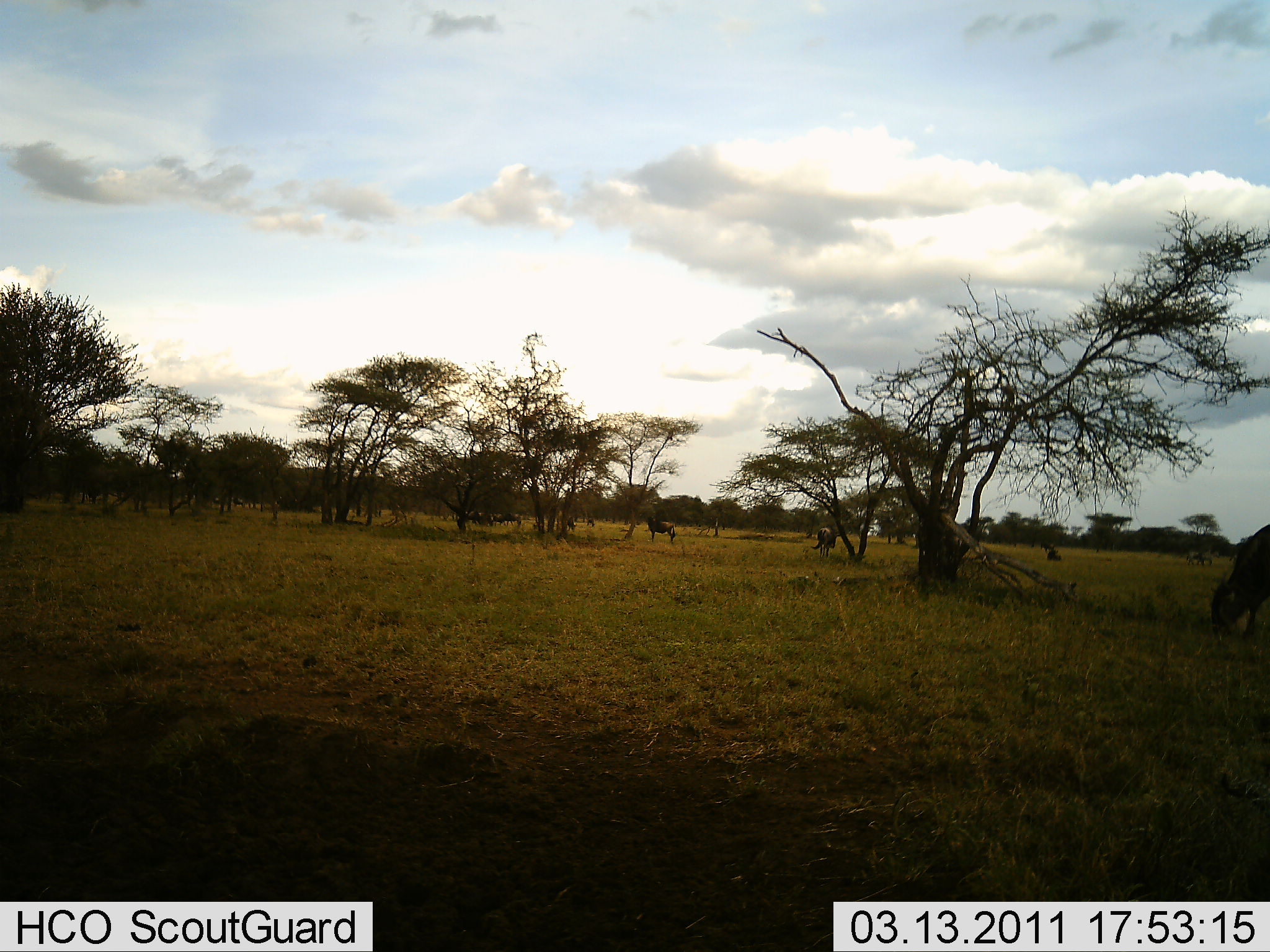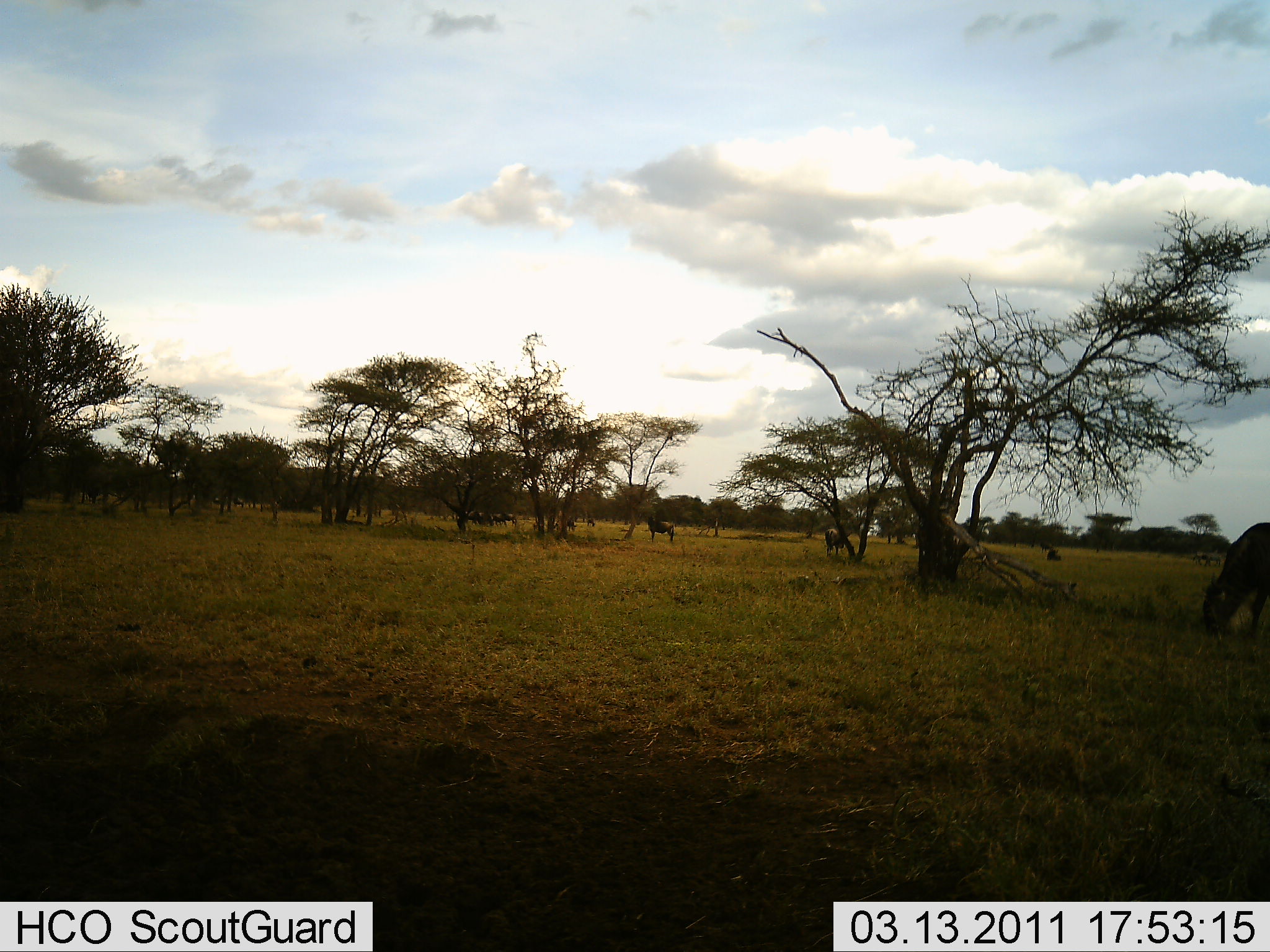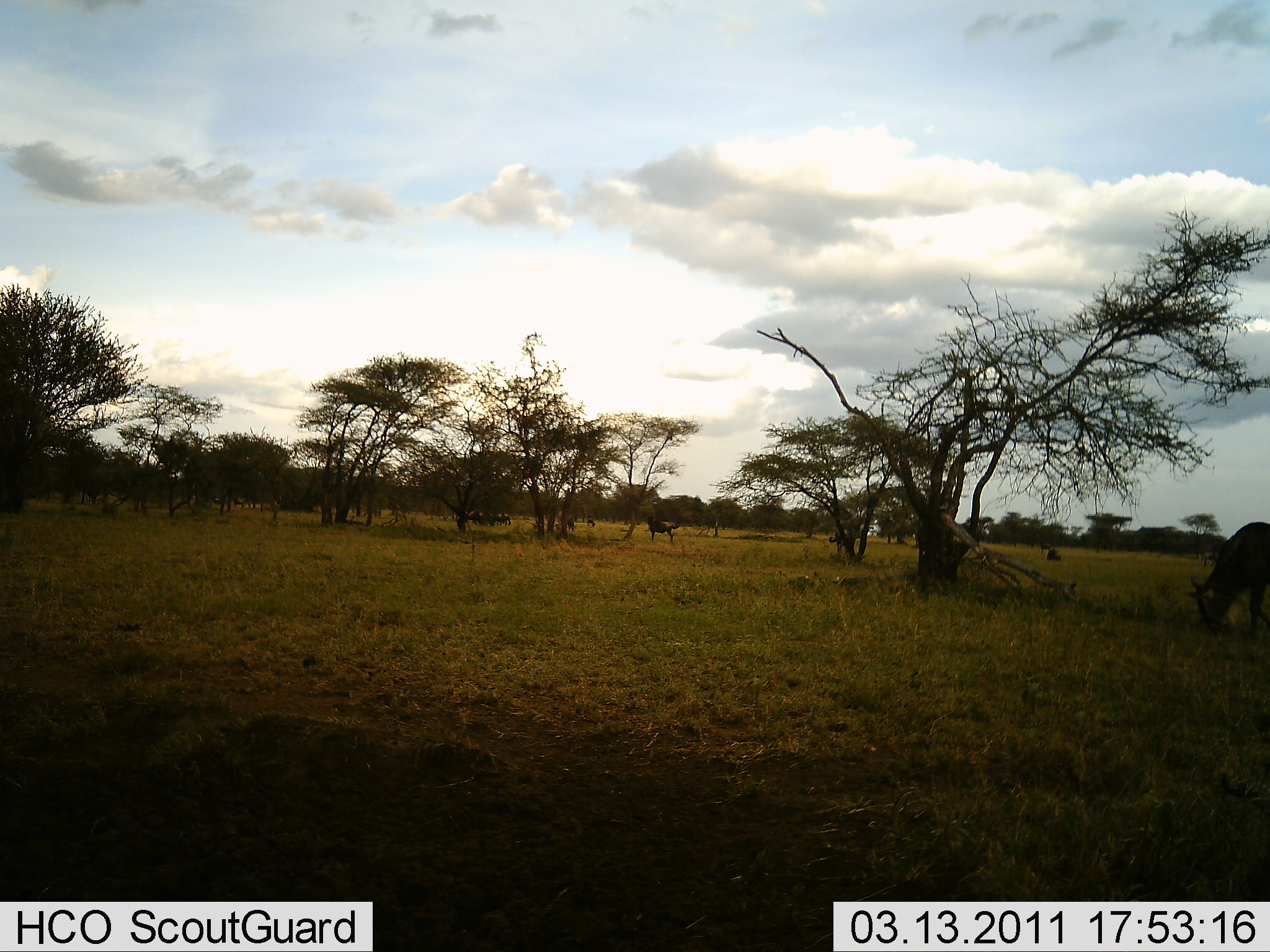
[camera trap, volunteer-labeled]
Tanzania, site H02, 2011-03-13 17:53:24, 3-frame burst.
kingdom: Animalia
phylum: Chordata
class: Mammalia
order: Artiodactyla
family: Bovidae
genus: Connochaetes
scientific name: Connochaetes taurinus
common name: blue wildebeest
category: wildebeest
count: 4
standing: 40%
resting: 10%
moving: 20%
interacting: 0%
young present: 0%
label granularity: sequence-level